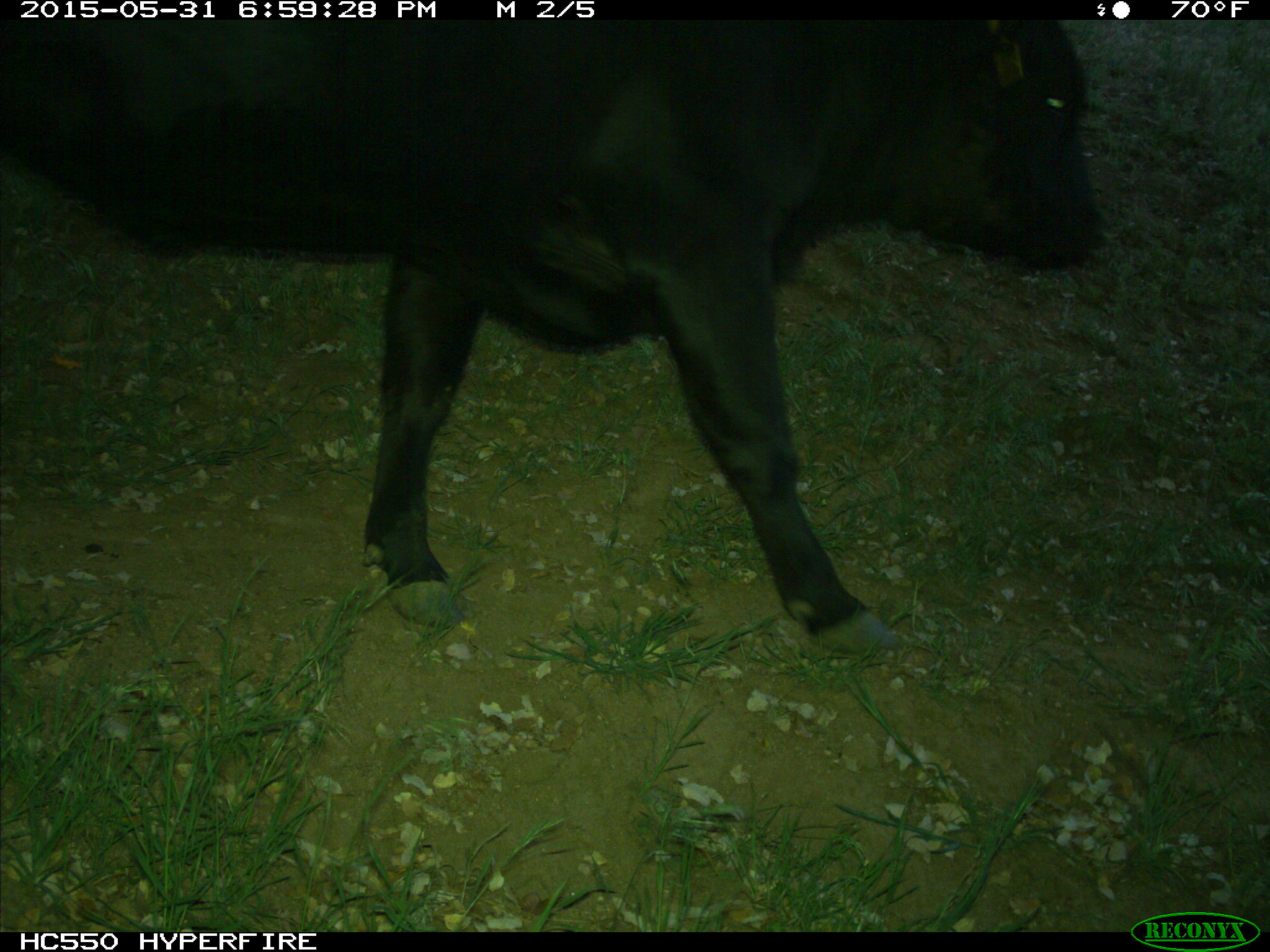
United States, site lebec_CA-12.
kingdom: Animalia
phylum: Chordata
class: Mammalia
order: Artiodactyla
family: Bovidae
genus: Bos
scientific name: Bos taurus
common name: domestic cow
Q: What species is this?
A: Bos taurus (domestic cow).